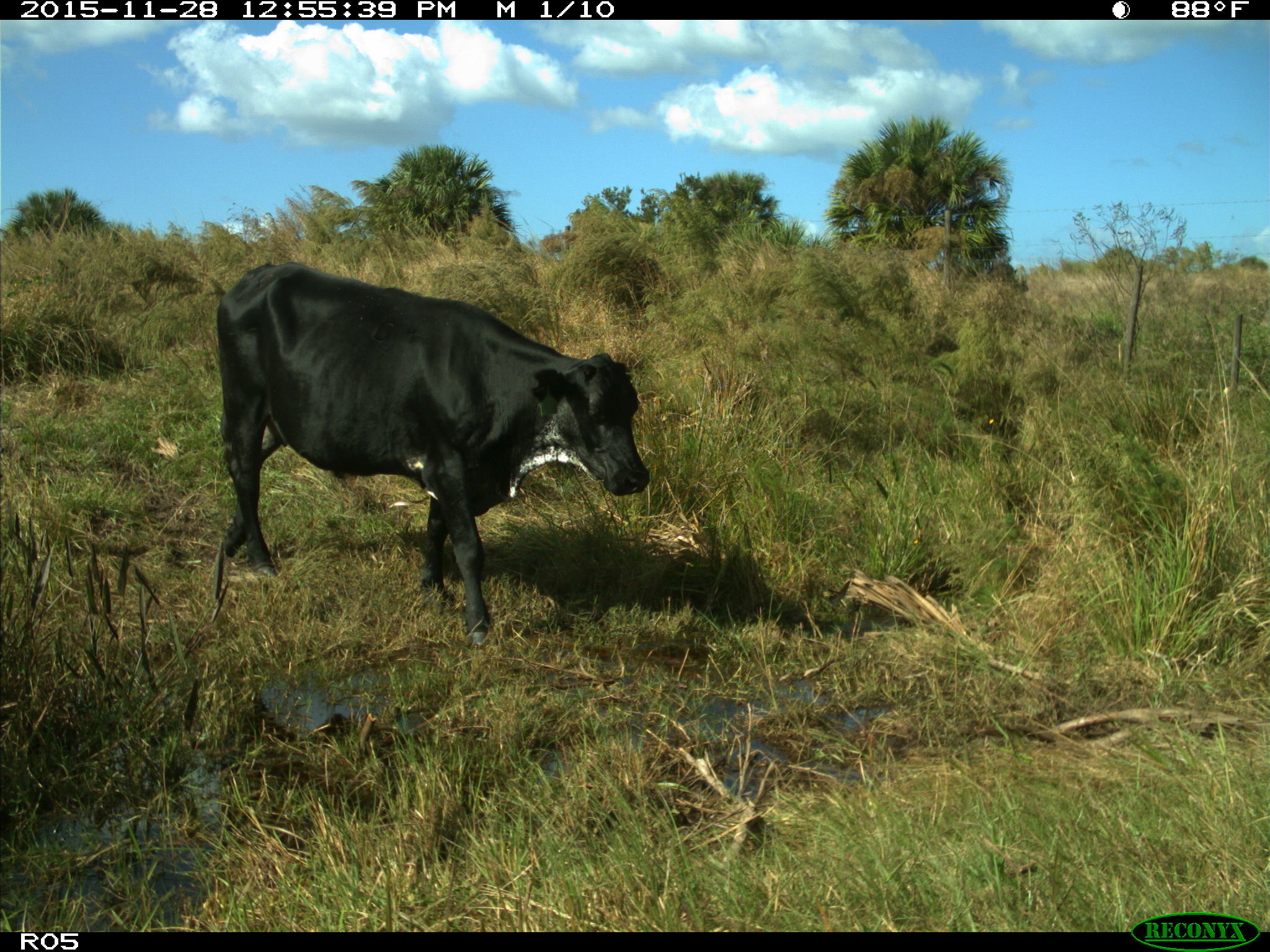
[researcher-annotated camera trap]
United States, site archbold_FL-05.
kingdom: Animalia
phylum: Chordata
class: Mammalia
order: Artiodactyla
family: Bovidae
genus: Bos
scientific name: Bos taurus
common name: domestic cow